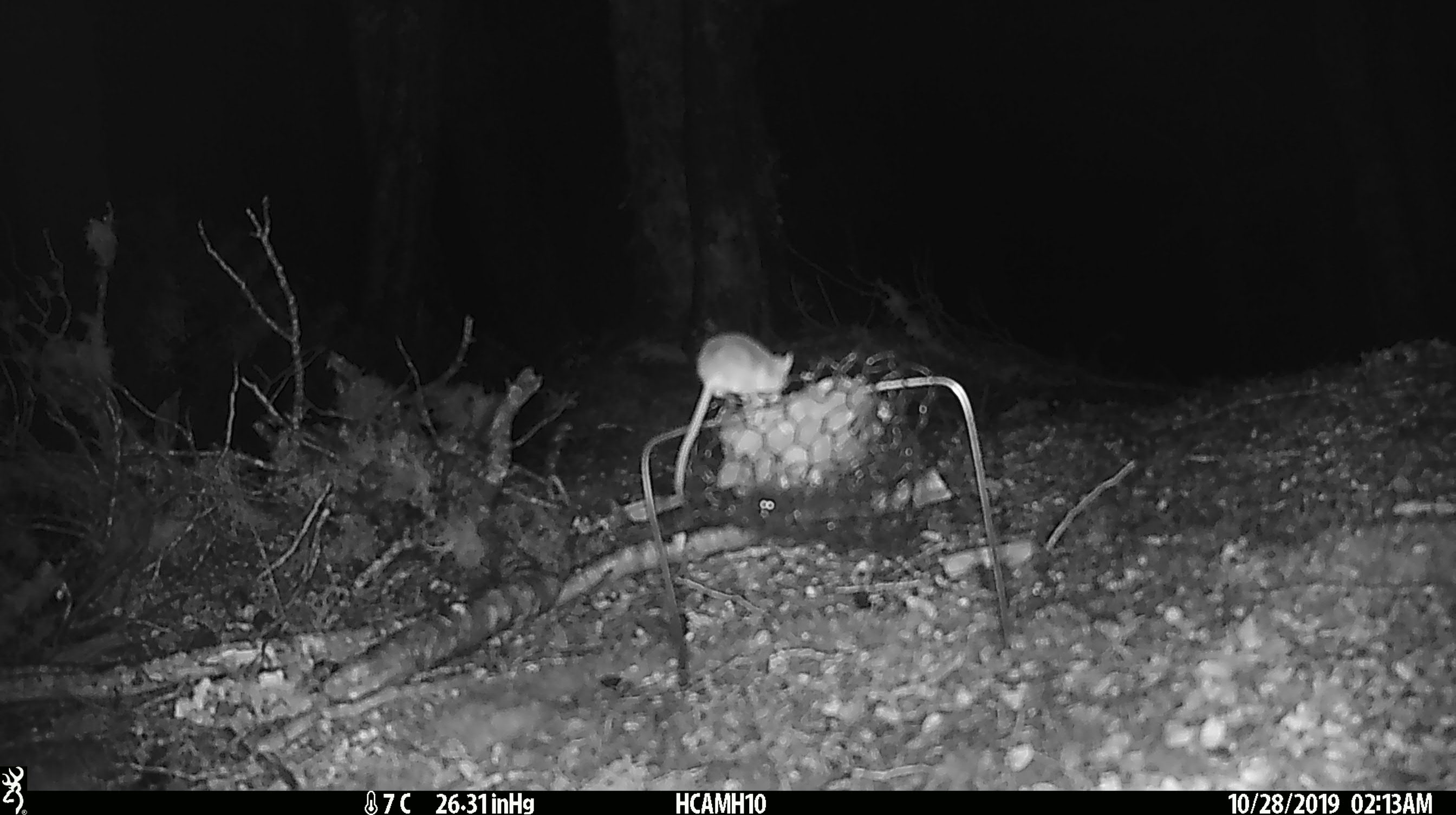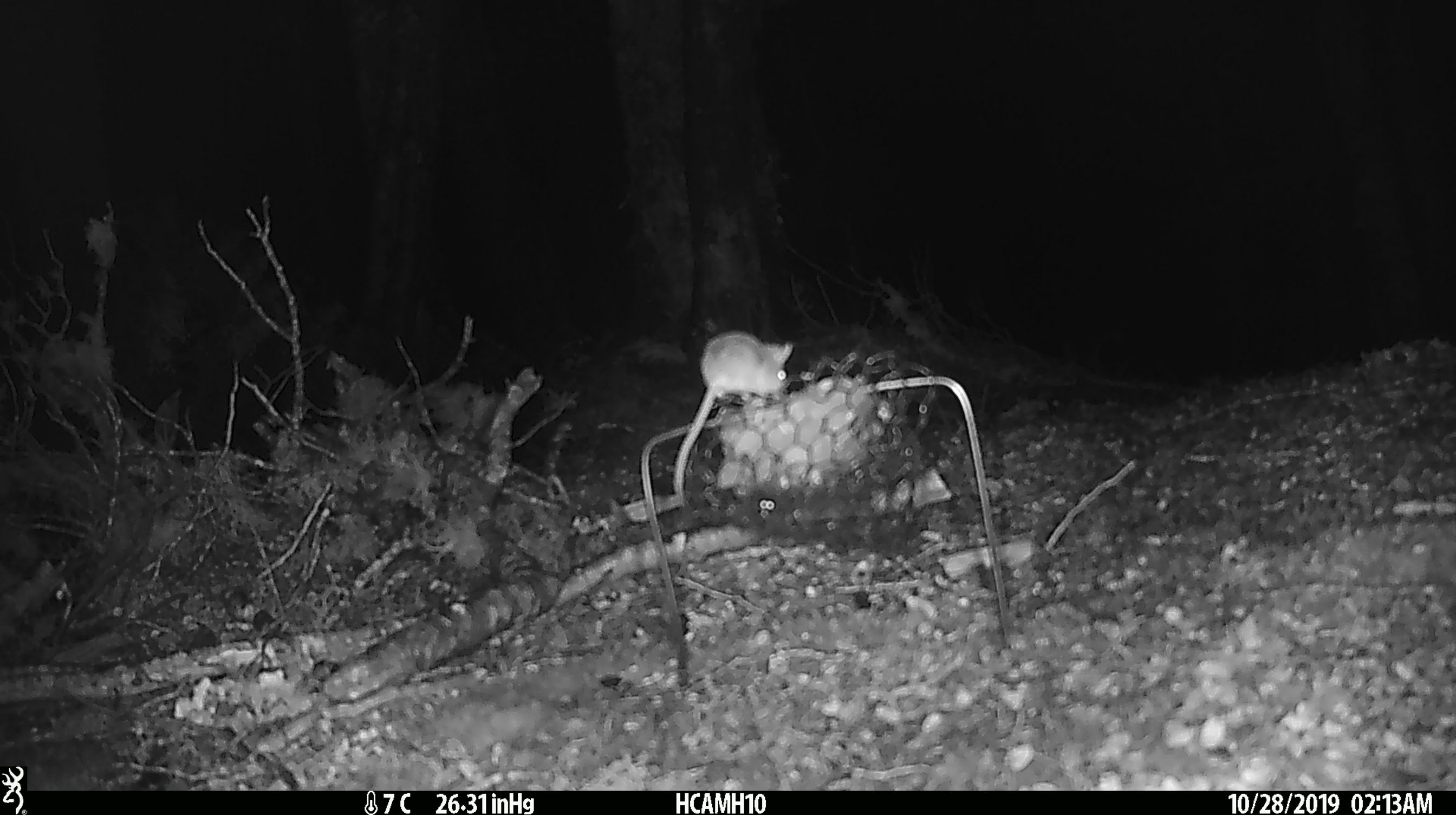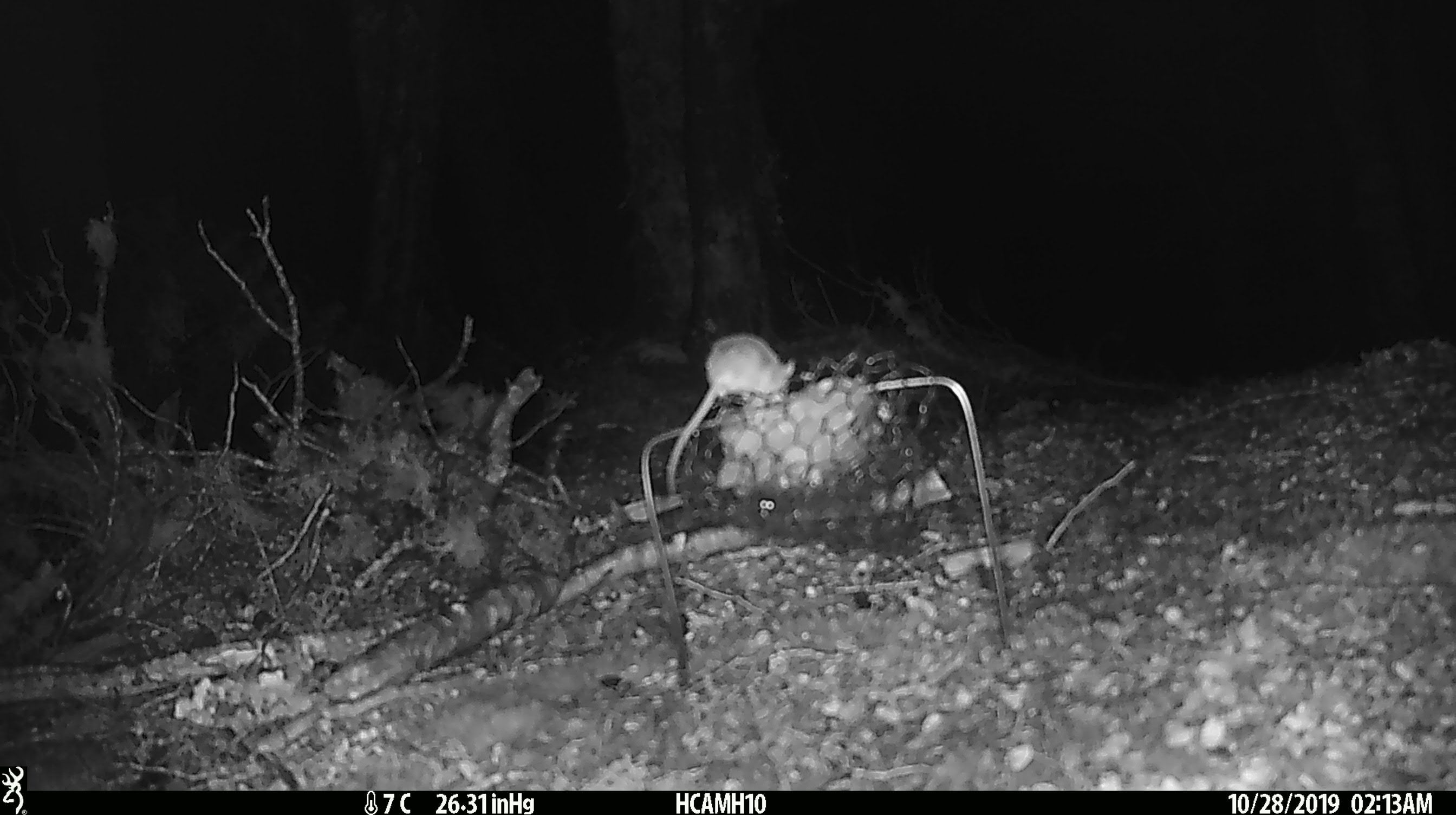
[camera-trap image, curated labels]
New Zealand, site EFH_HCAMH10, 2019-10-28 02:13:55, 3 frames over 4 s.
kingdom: Animalia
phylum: Chordata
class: Mammalia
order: Rodentia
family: Muridae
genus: Mus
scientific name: Mus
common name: mouse